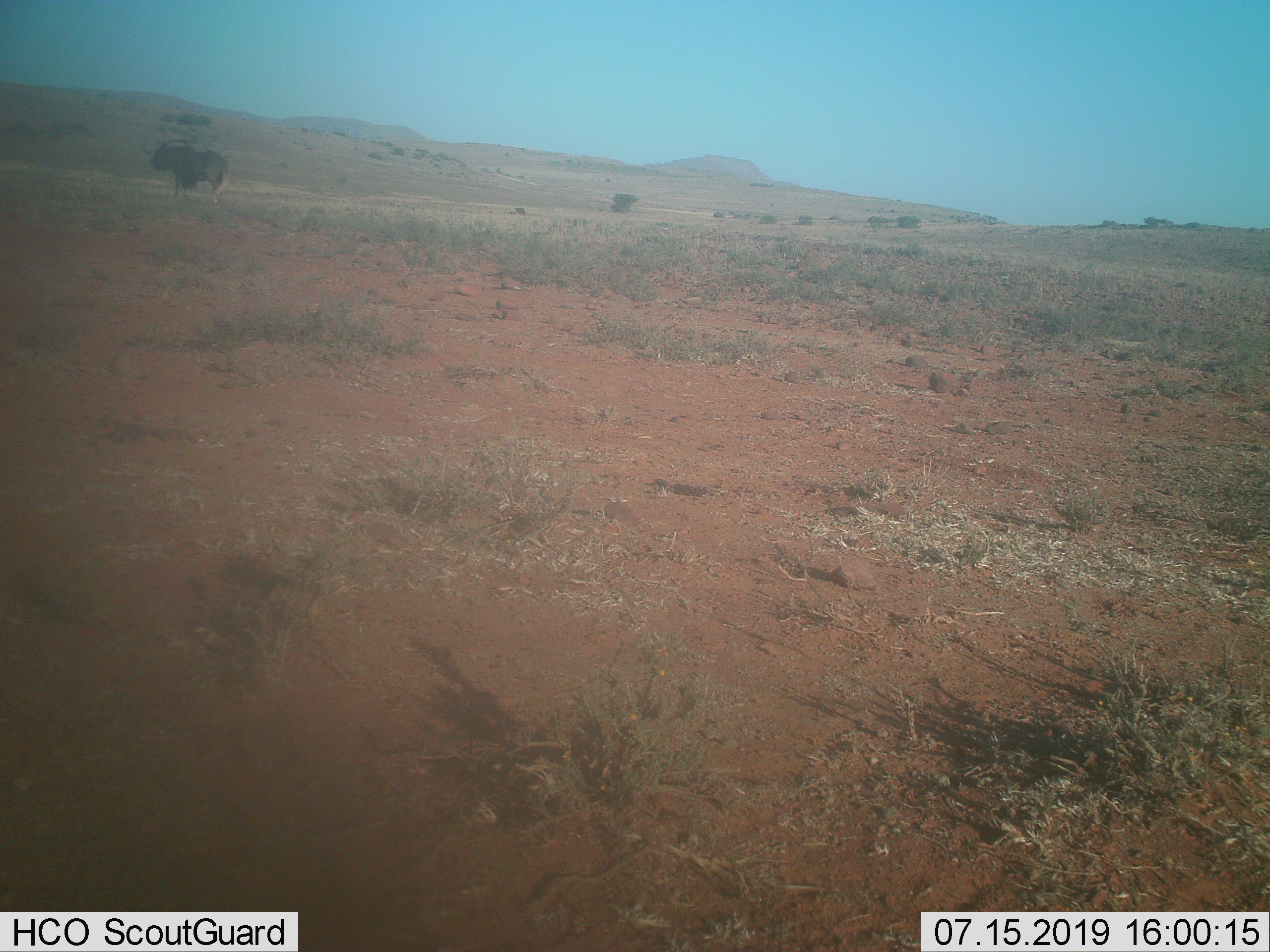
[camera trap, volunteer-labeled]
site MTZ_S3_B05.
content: unidentified animal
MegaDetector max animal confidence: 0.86